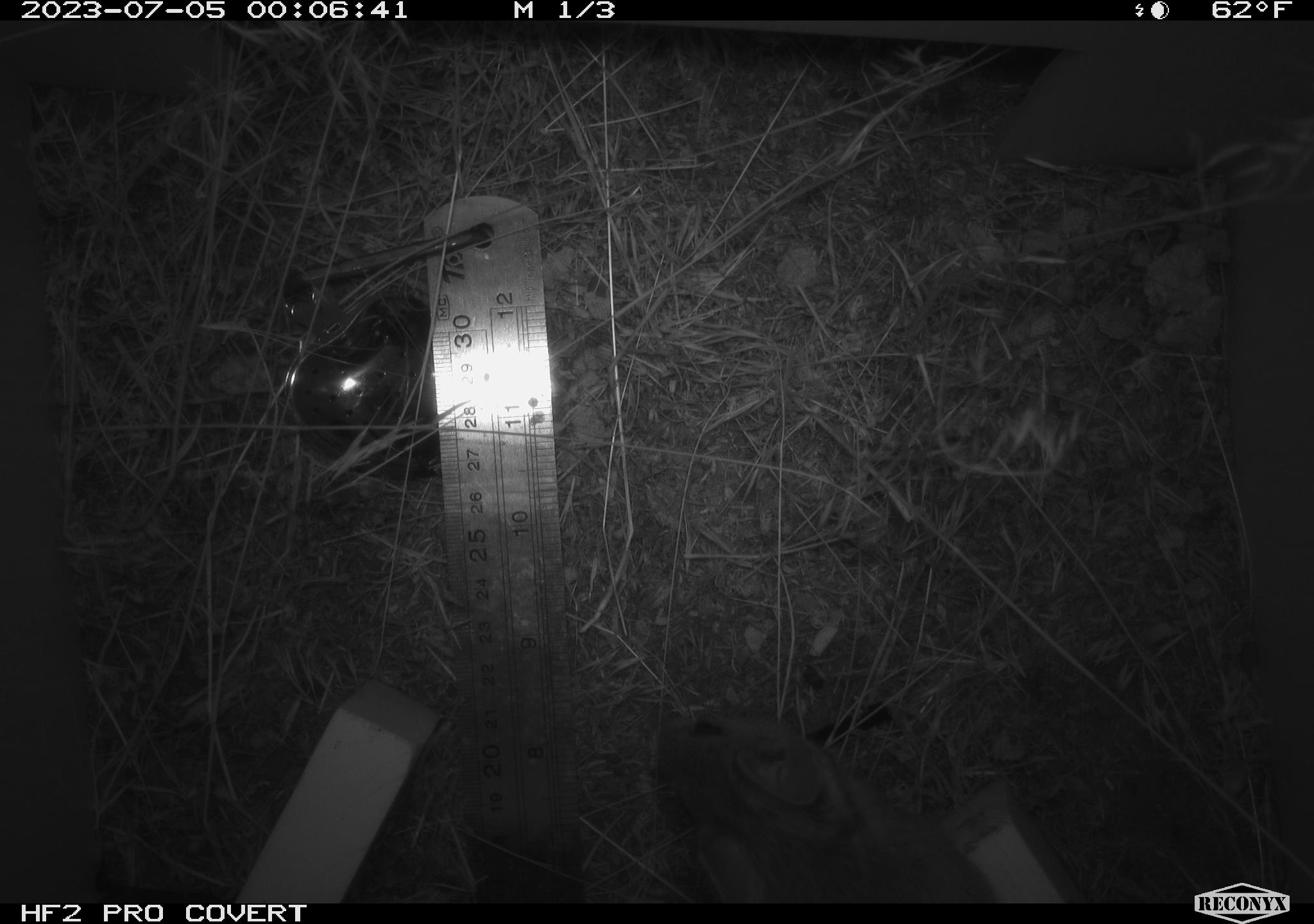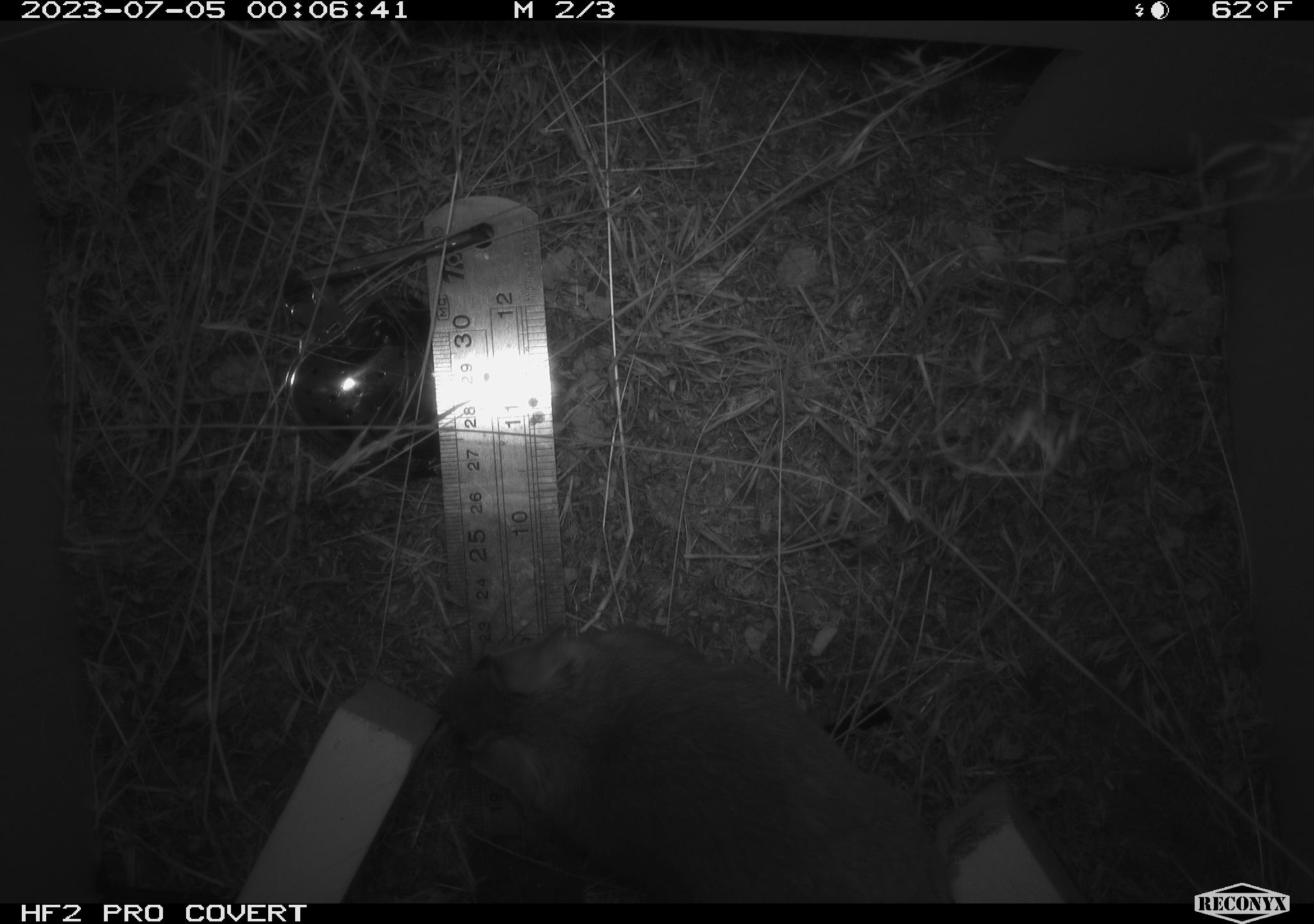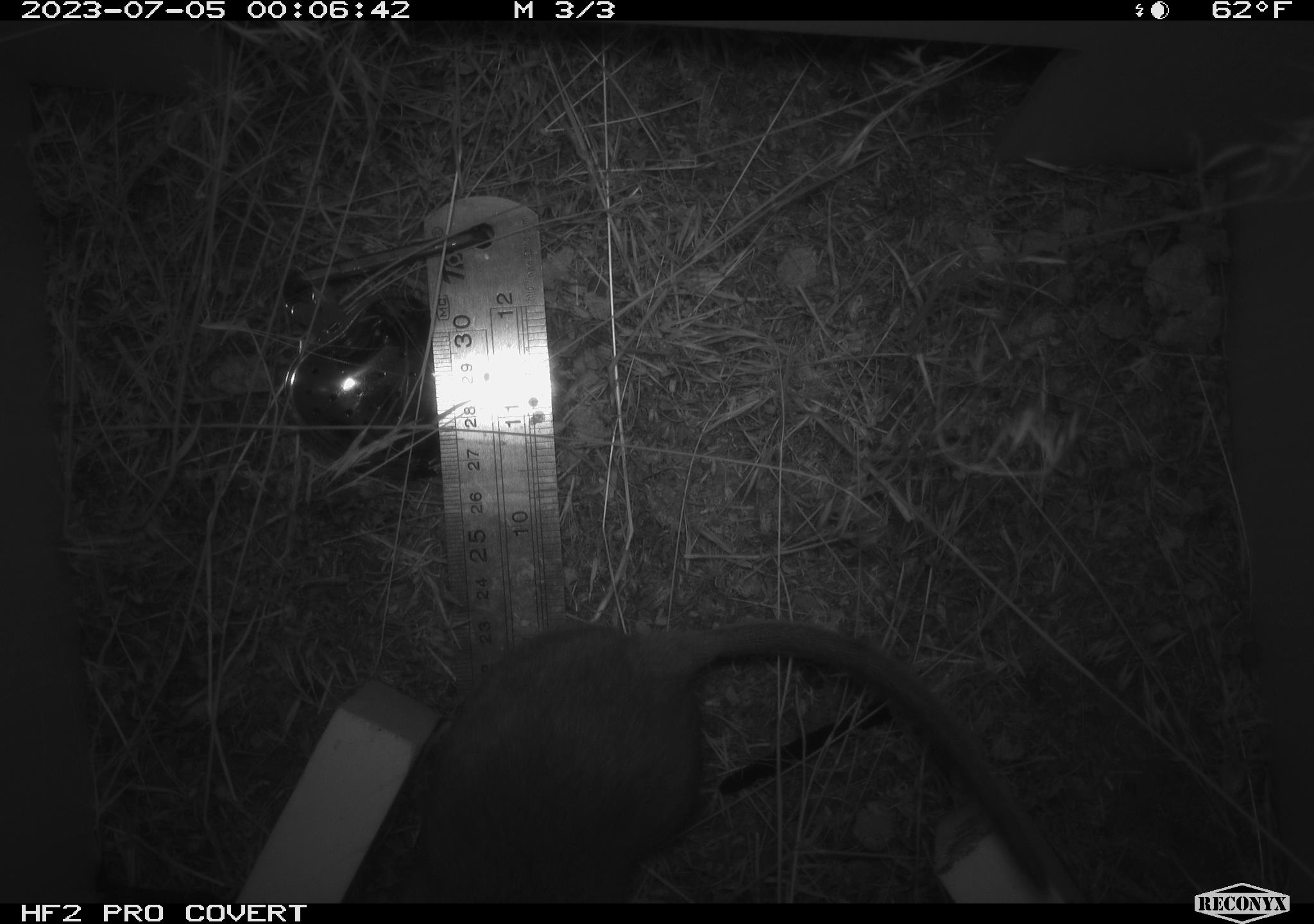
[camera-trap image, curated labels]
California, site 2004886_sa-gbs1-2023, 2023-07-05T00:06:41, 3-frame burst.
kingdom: Animalia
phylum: Chordata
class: Mammalia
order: Rodentia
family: Cricetidae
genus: Neotoma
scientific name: Neotoma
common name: pack rat or woodrat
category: neotoma species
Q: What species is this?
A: Neotoma species (pack rat or woodrat) (Neotoma).